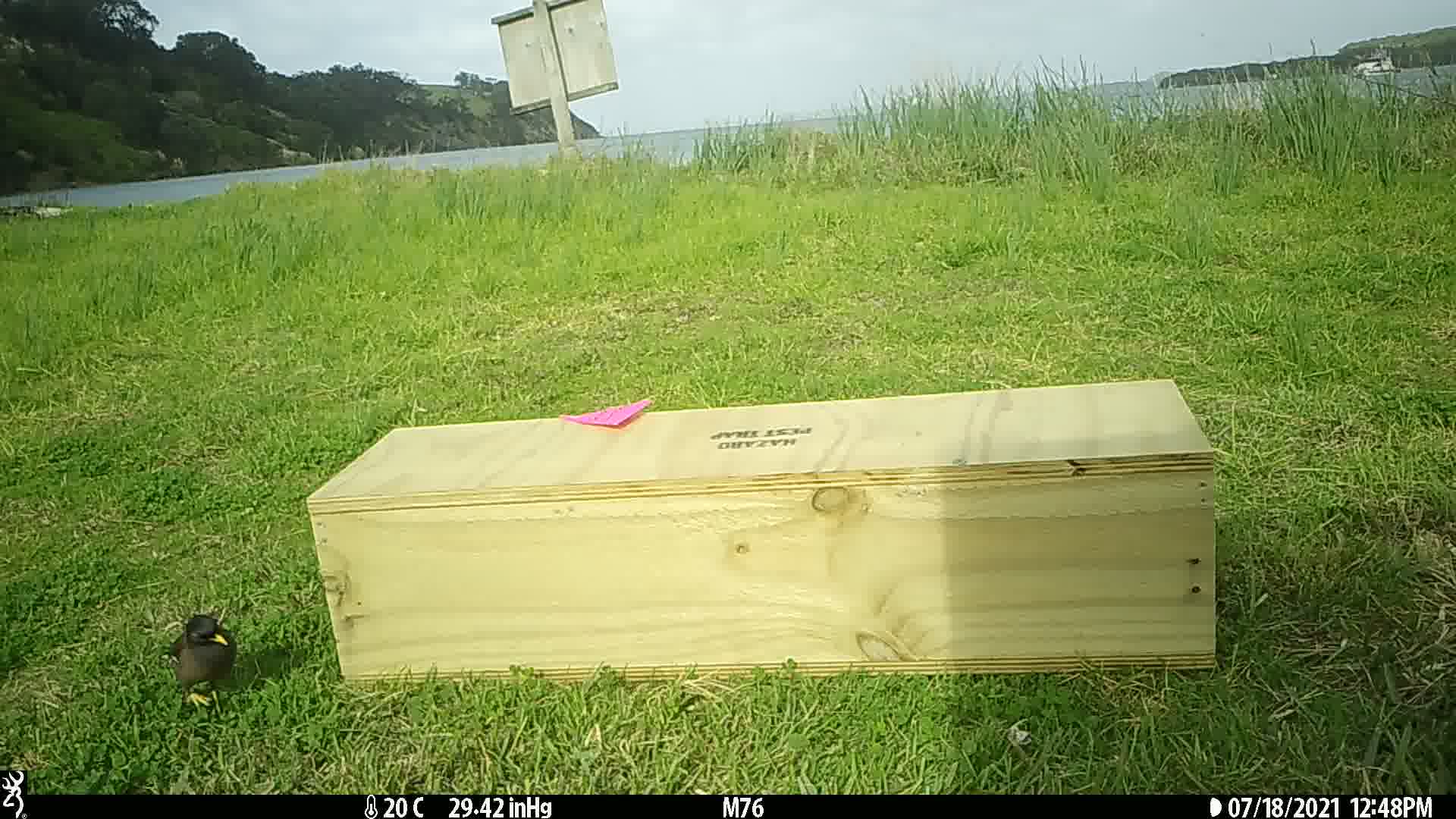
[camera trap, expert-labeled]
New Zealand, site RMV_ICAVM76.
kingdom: Animalia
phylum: Chordata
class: Aves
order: Passeriformes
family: Sturnidae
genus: Acridotheres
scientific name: Acridotheres tristis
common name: common myna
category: myna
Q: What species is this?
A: Myna (common myna) (Acridotheres tristis).